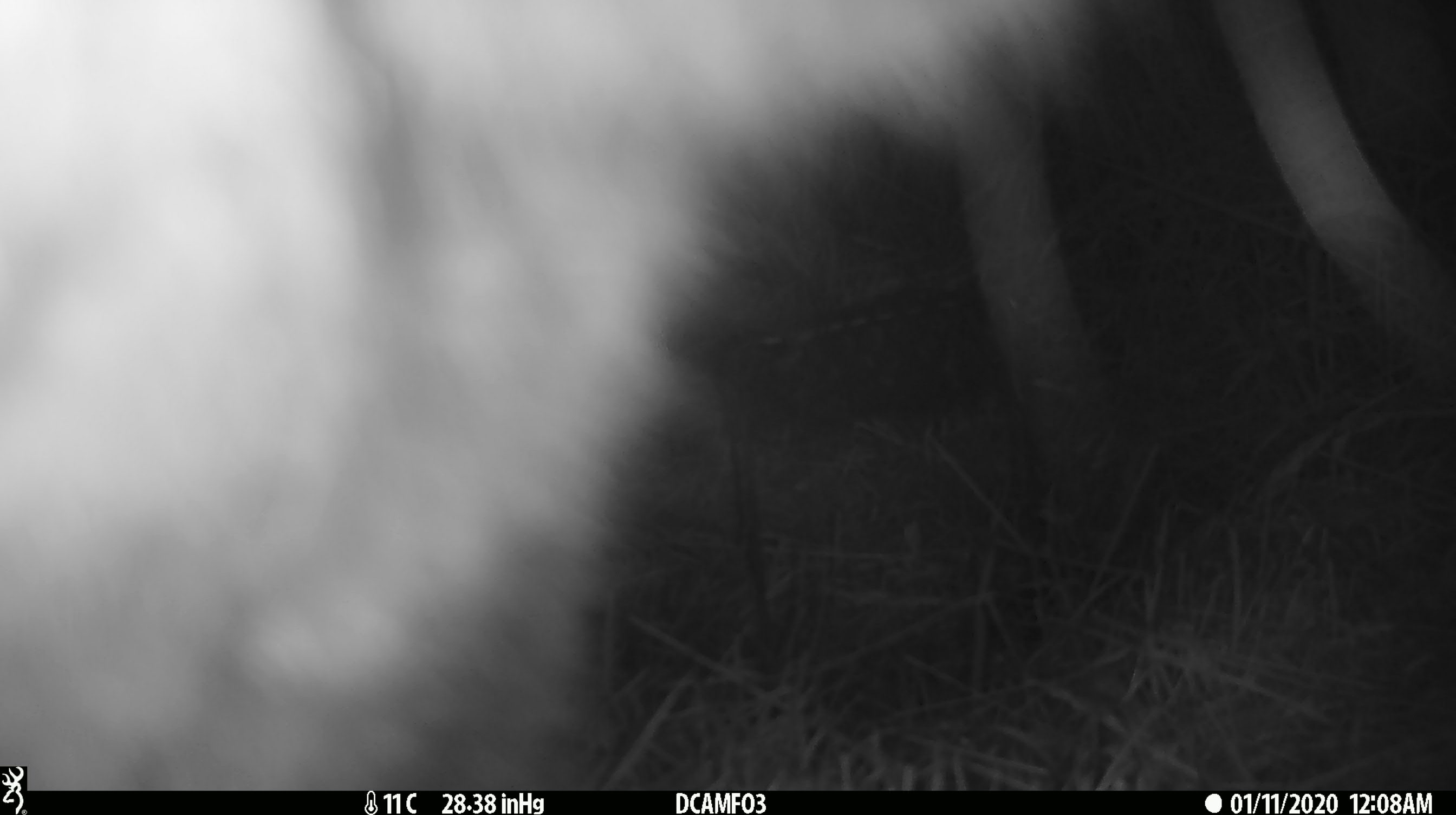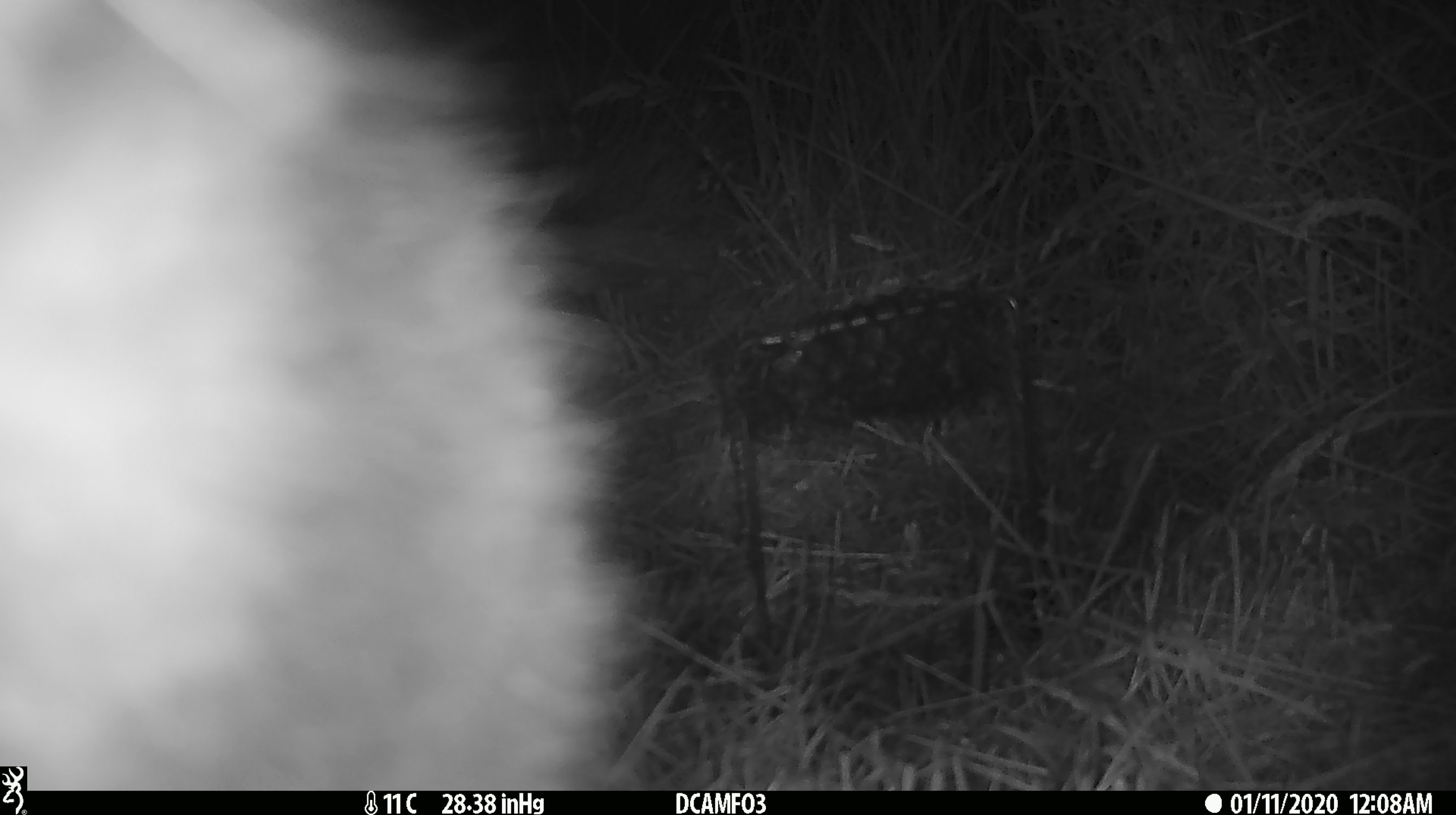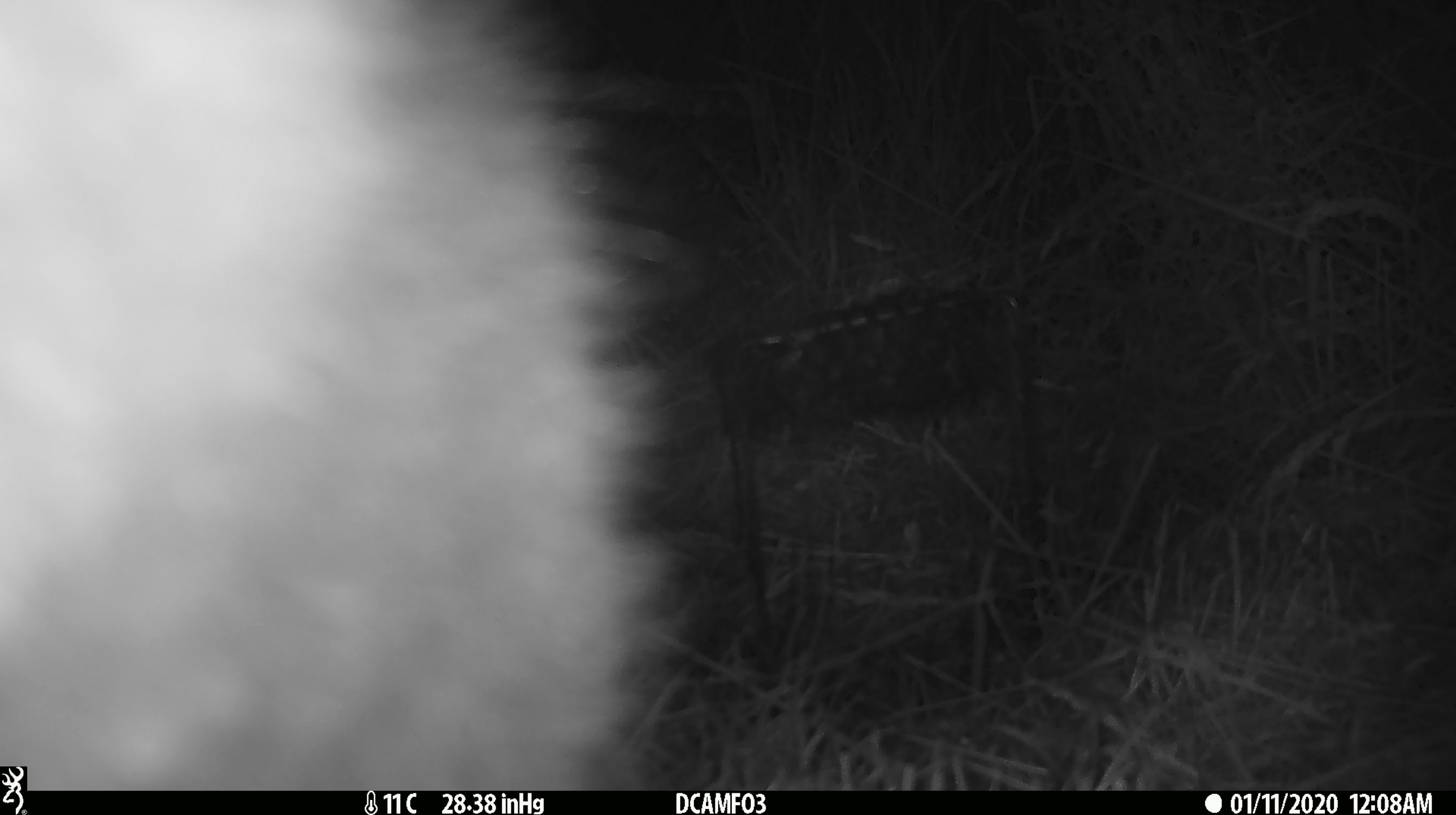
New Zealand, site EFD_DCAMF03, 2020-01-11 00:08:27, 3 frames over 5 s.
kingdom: Animalia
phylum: Chordata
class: Mammalia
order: Diprotodontia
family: Phalangeridae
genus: Trichosurus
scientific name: Trichosurus vulpecula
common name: common brushtail possum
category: possum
Possum (common brushtail possum) (Trichosurus vulpecula).